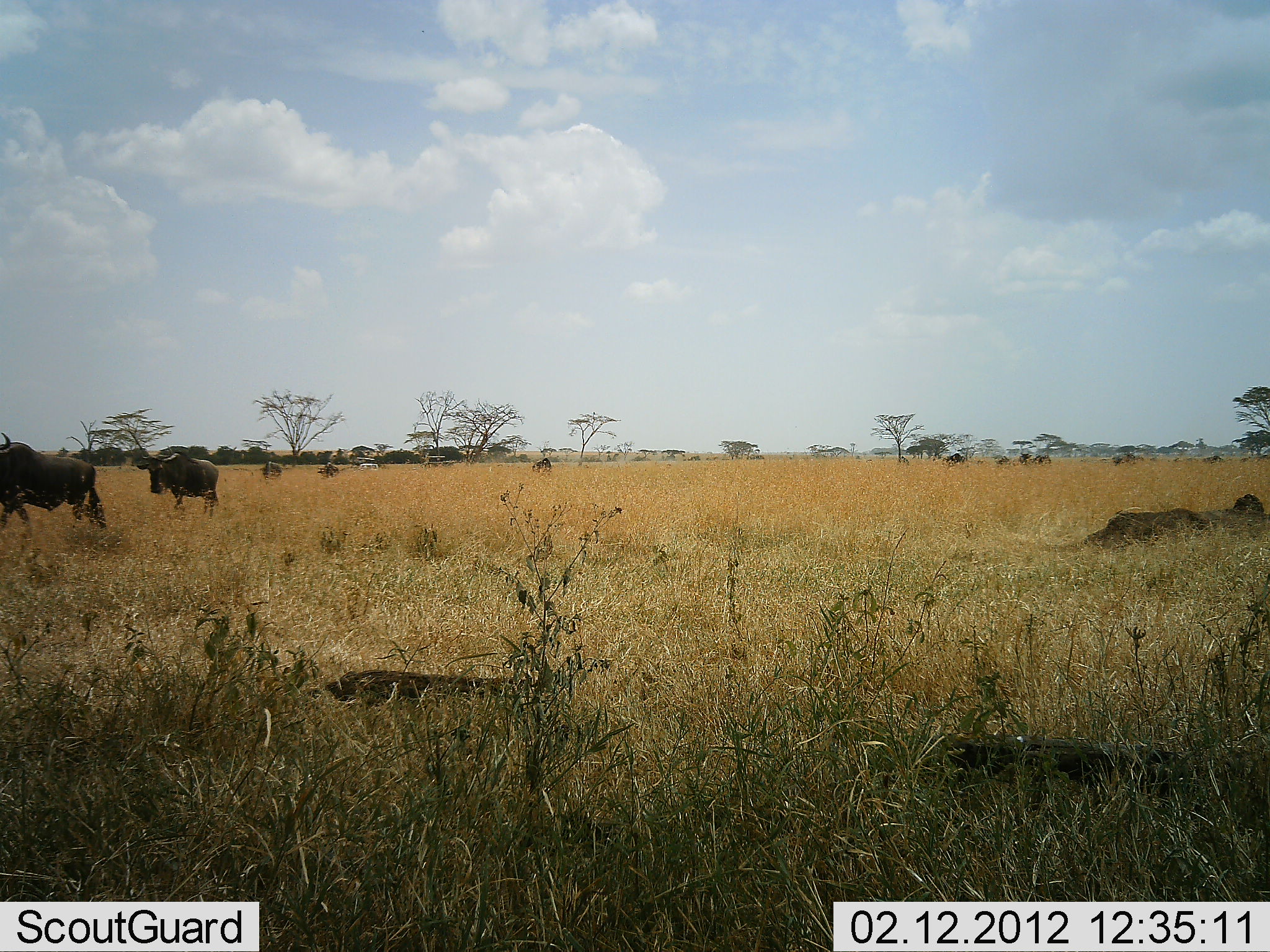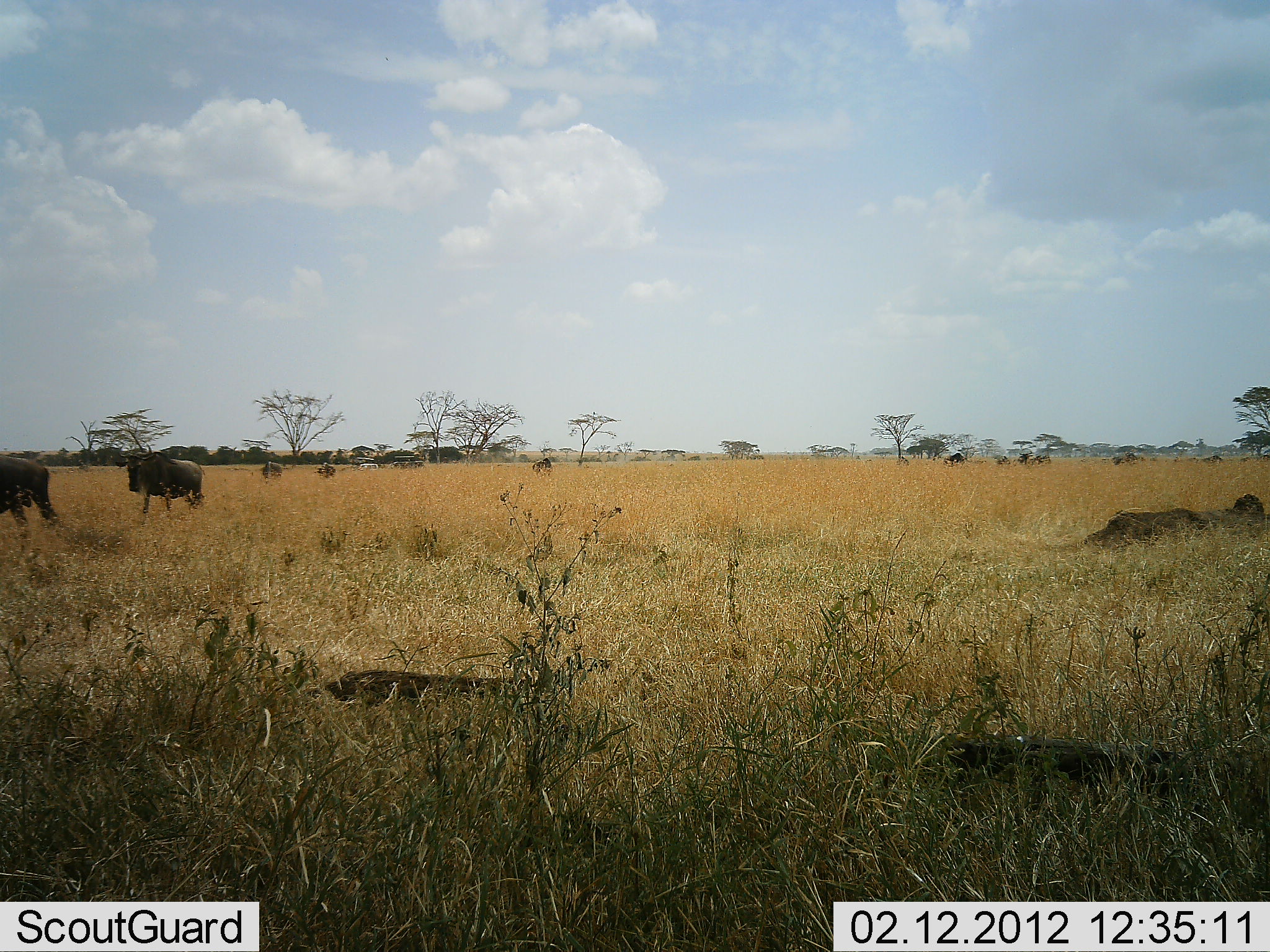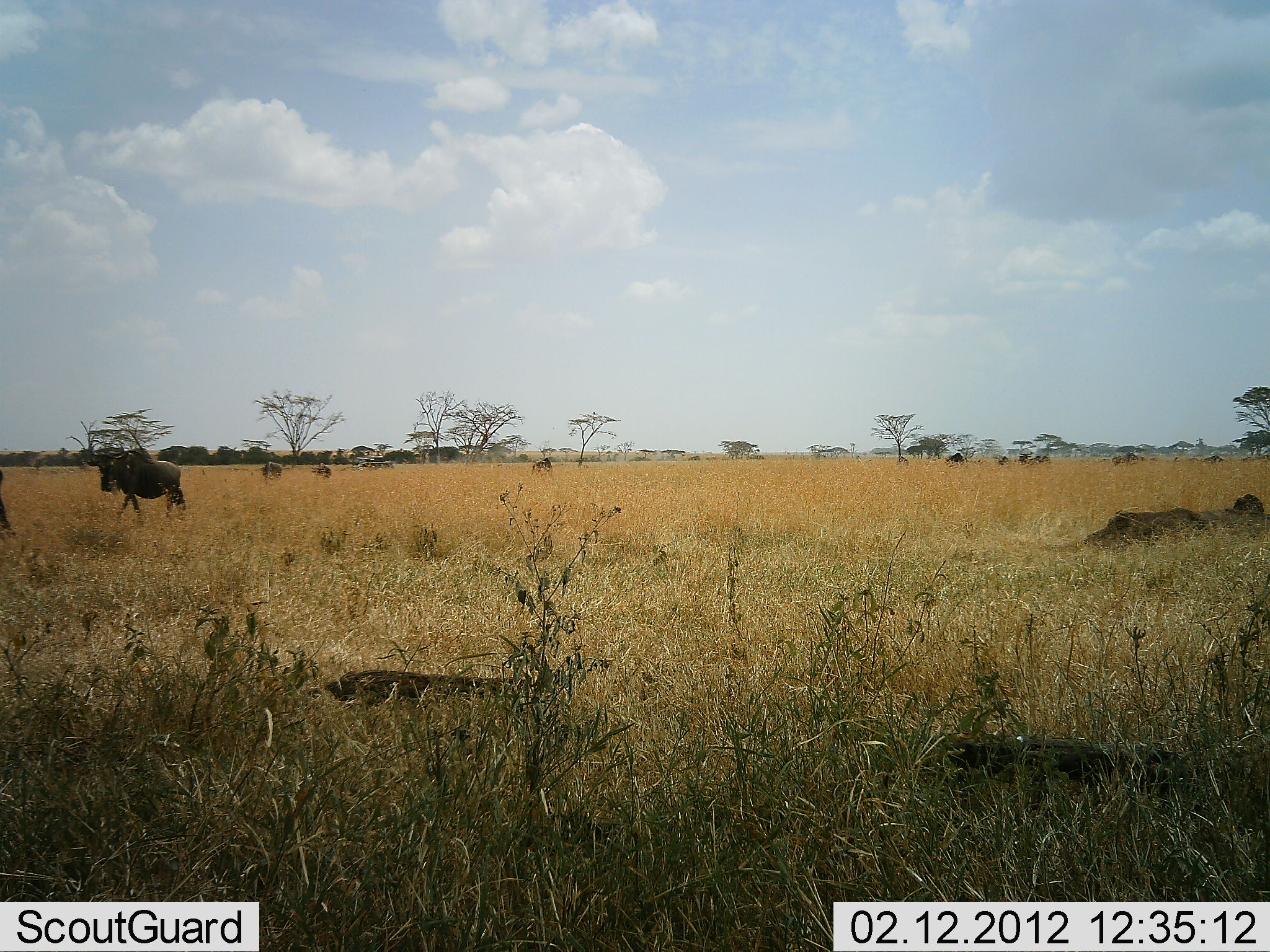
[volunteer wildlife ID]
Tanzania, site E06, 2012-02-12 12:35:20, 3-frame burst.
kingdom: Animalia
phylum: Chordata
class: Mammalia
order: Artiodactyla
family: Bovidae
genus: Connochaetes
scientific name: Connochaetes taurinus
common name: blue wildebeest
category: wildebeest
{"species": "wildebeest (blue wildebeest) (Connochaetes taurinus)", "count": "5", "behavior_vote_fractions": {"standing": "18%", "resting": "0%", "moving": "94%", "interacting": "6%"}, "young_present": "0%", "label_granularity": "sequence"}